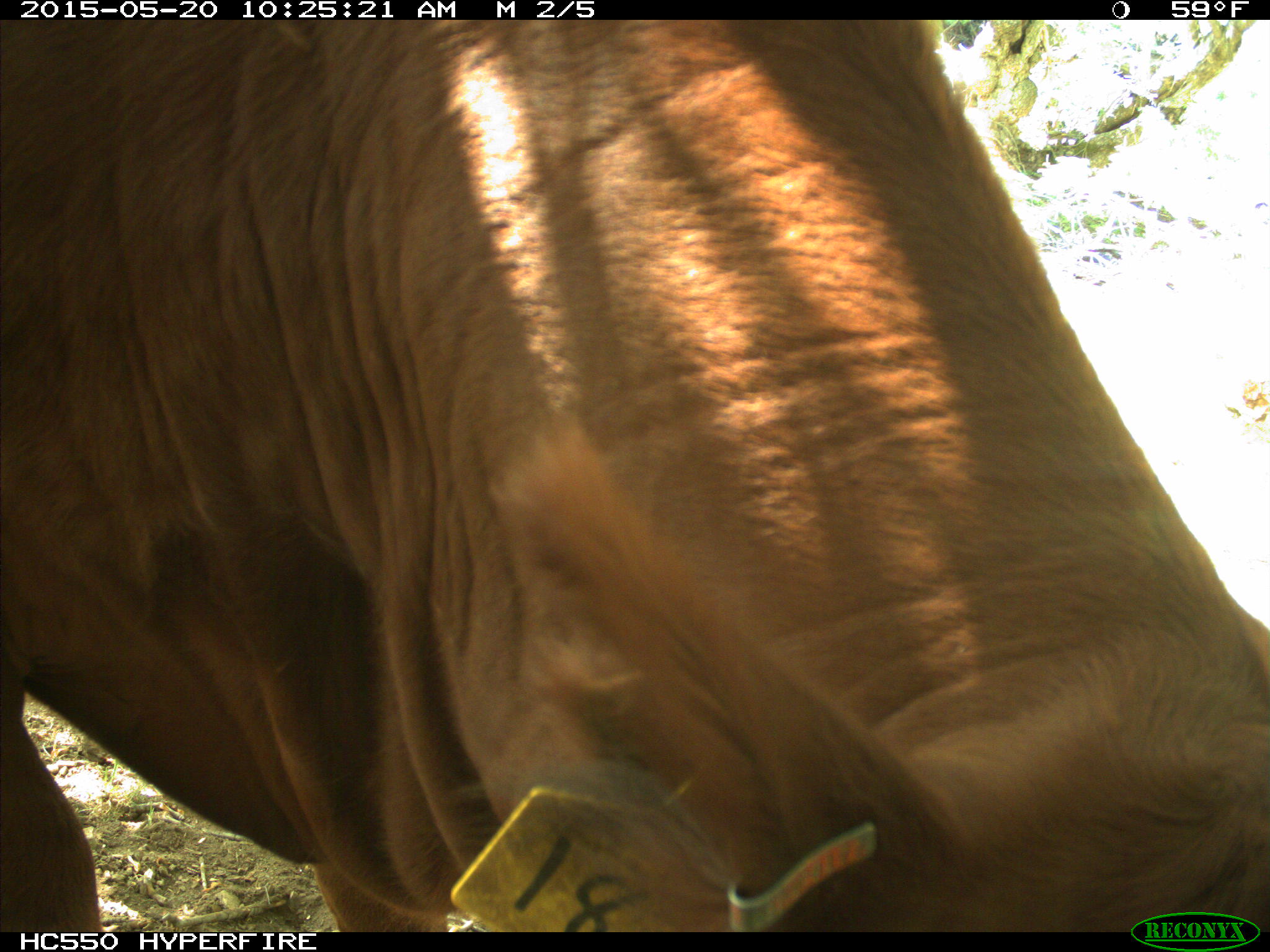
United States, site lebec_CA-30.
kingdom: Animalia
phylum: Chordata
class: Mammalia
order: Artiodactyla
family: Bovidae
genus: Bos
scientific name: Bos taurus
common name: domestic cow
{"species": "Bos taurus (domestic cow)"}